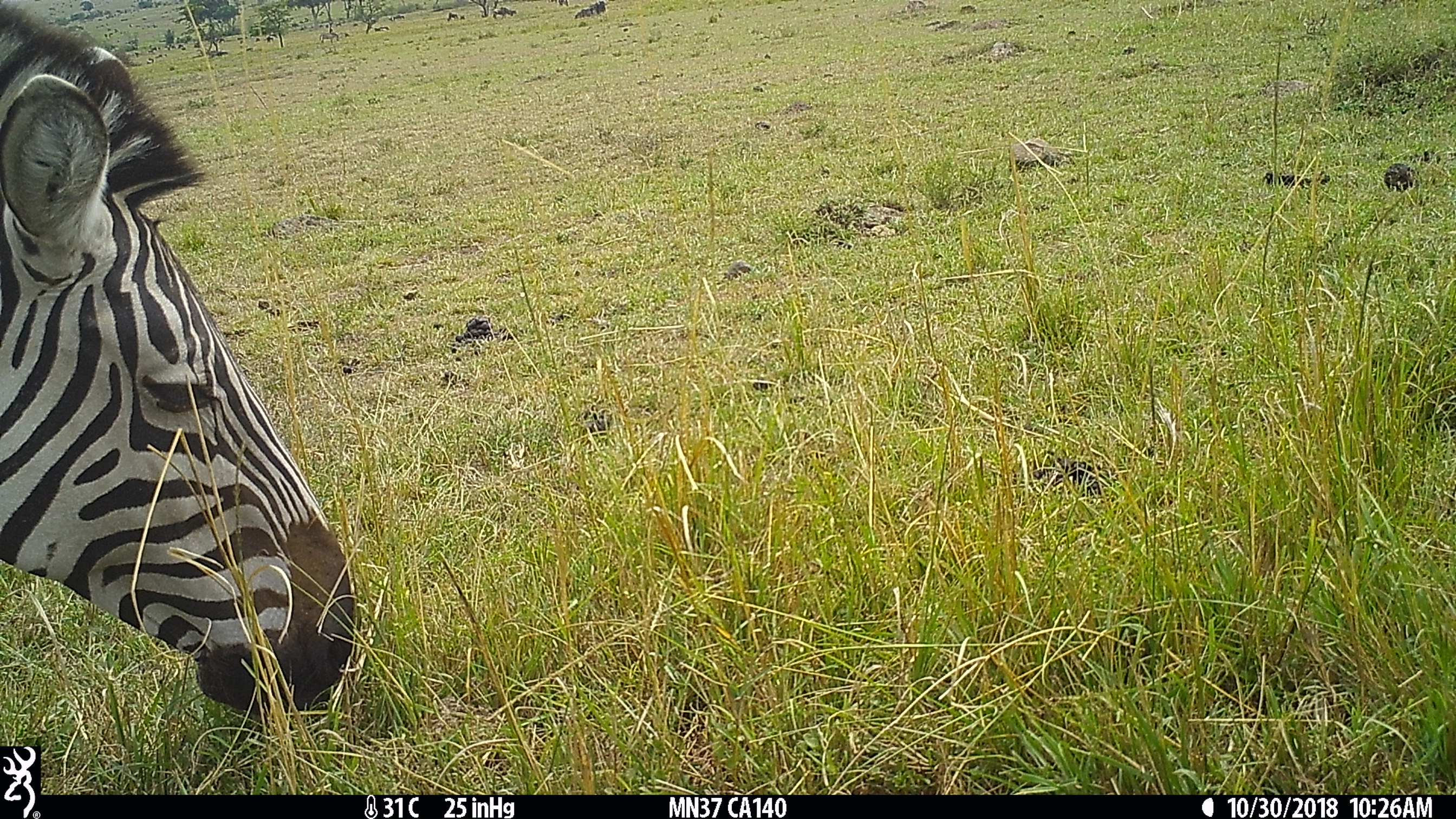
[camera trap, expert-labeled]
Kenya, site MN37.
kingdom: Animalia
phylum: Chordata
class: Mammalia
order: Perissodactyla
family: Equidae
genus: Equus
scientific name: Equus quagga burchellii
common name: burchell's zebra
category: zebra